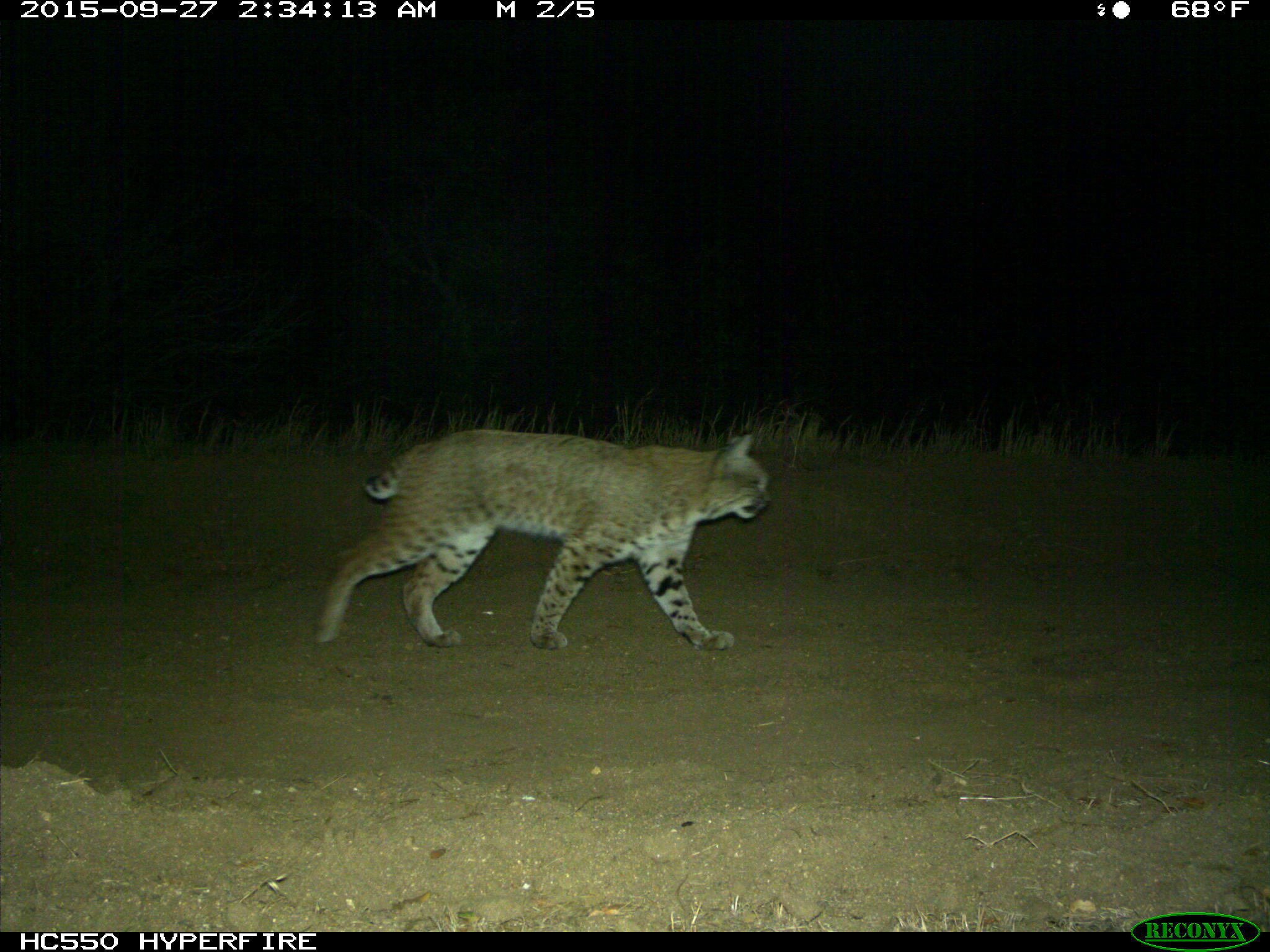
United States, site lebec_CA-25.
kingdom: Animalia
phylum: Chordata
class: Mammalia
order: Carnivora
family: Felidae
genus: Lynx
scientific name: Lynx rufus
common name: bobcat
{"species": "Lynx rufus (bobcat)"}